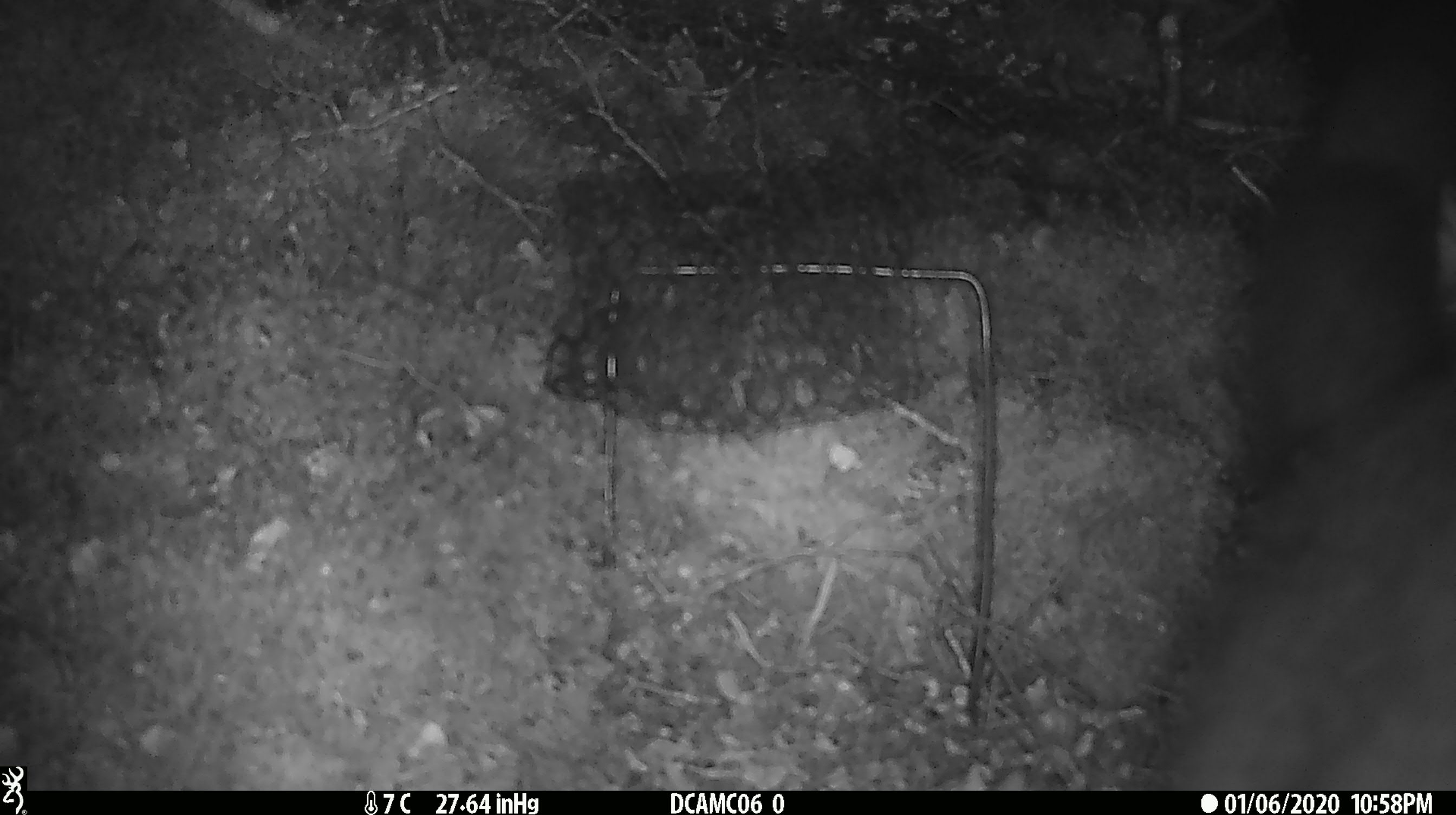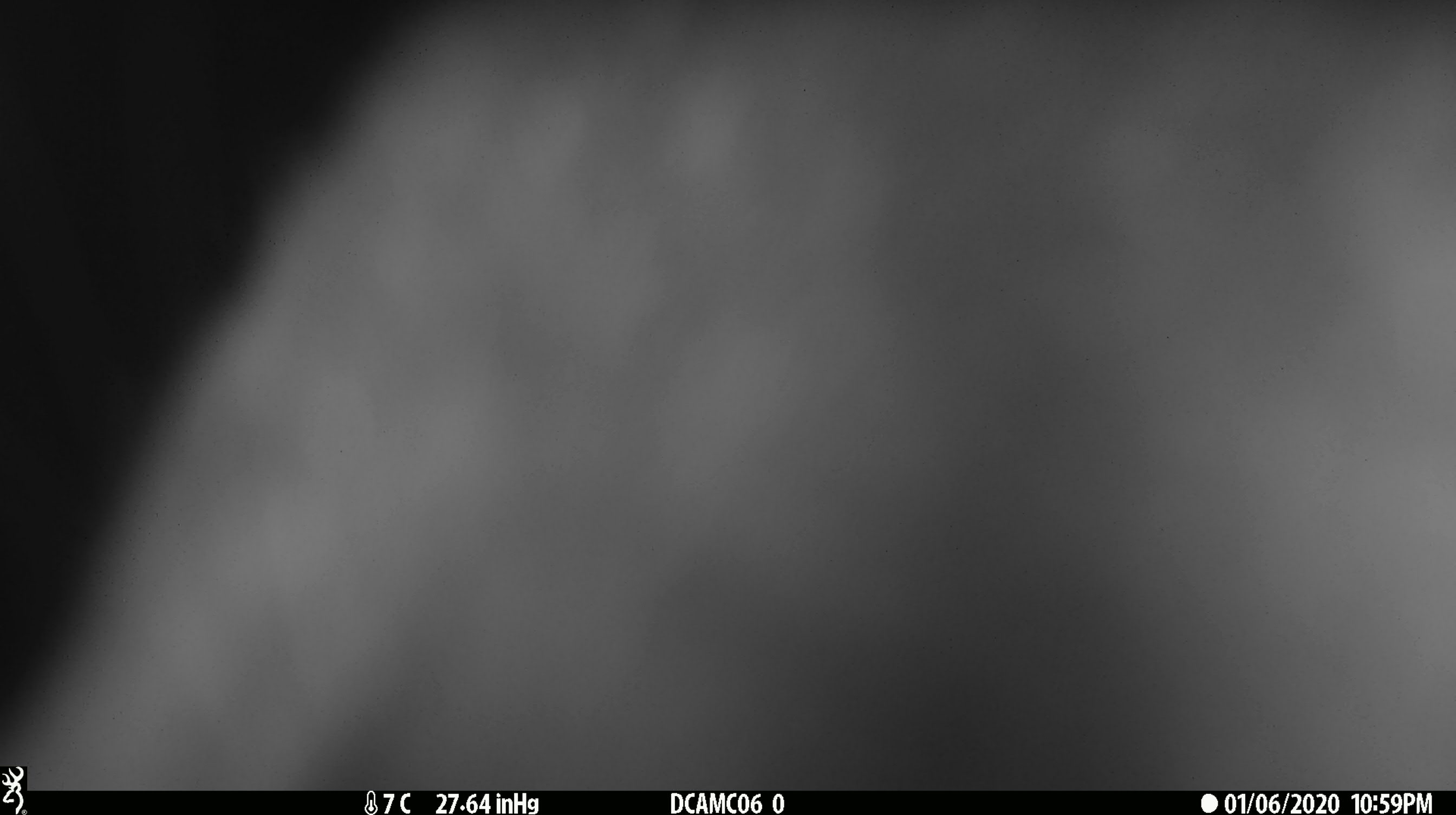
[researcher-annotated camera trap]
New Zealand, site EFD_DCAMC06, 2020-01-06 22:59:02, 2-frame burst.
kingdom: Animalia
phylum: Chordata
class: Mammalia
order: Diprotodontia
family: Phalangeridae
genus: Trichosurus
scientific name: Trichosurus vulpecula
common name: common brushtail possum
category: possum